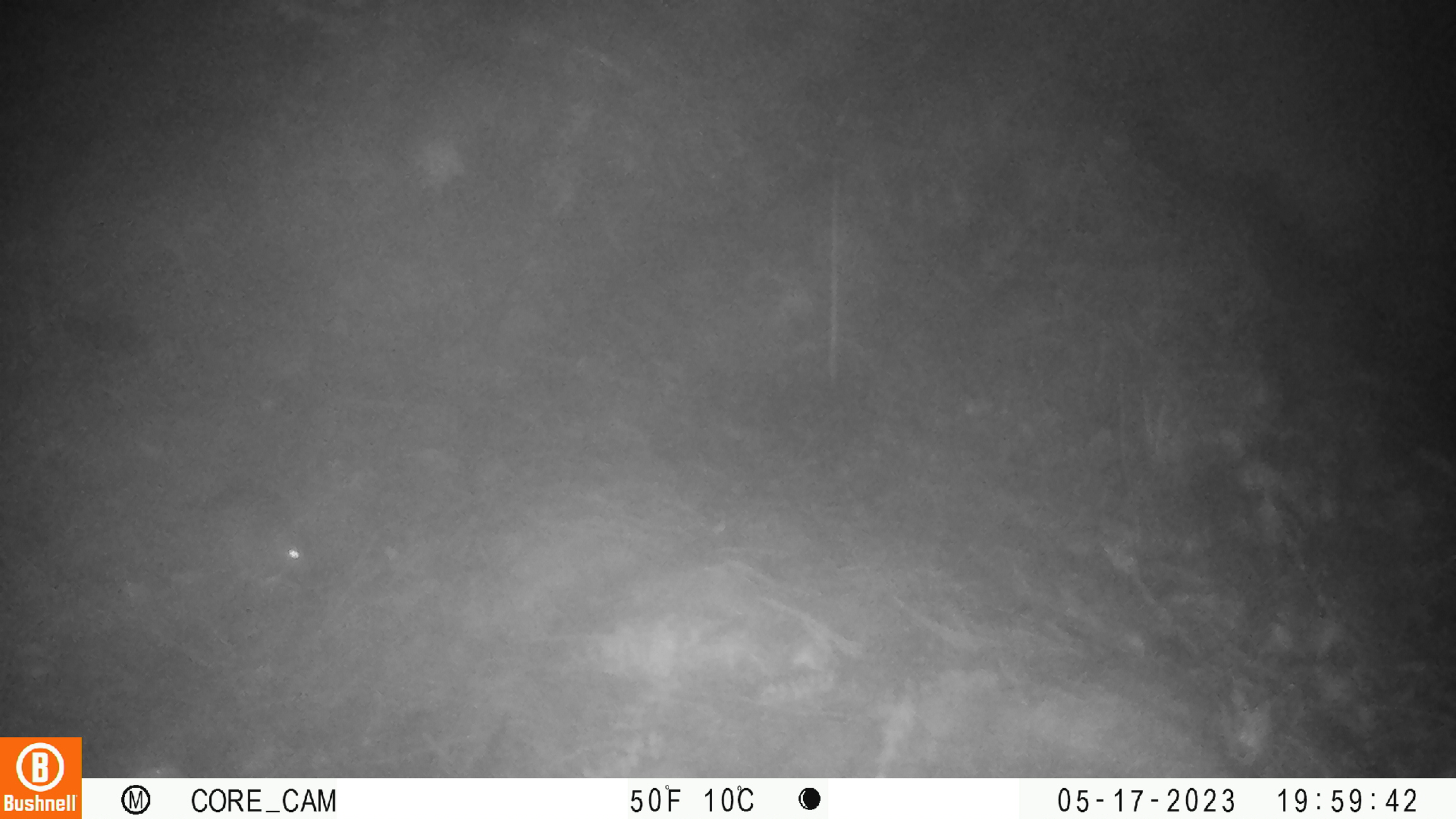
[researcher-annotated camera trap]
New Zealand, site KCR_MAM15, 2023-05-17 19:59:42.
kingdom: Animalia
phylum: Chordata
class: Mammalia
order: Rodentia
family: Muridae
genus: Rattus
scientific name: Rattus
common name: rat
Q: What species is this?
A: Rat (Rattus).